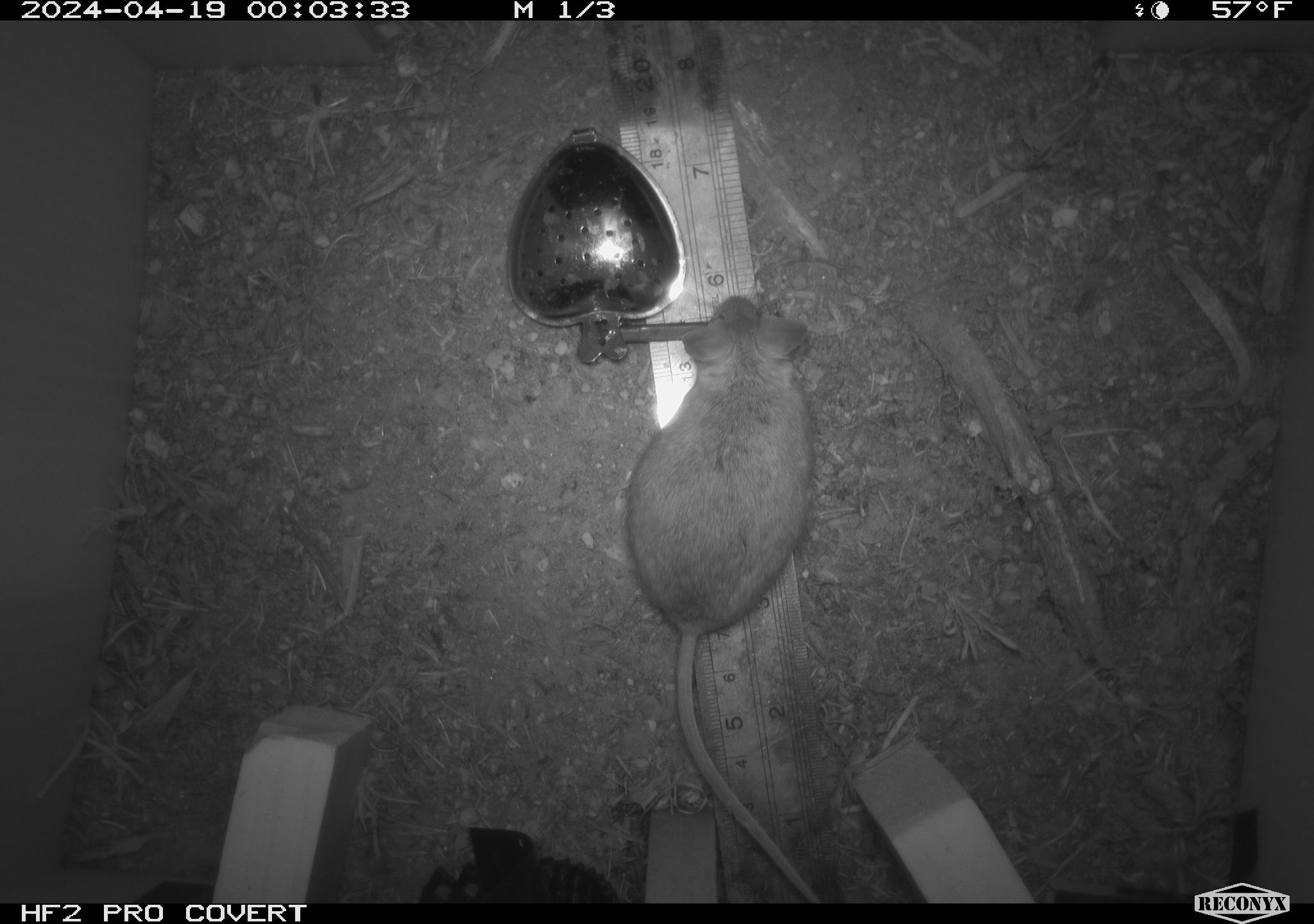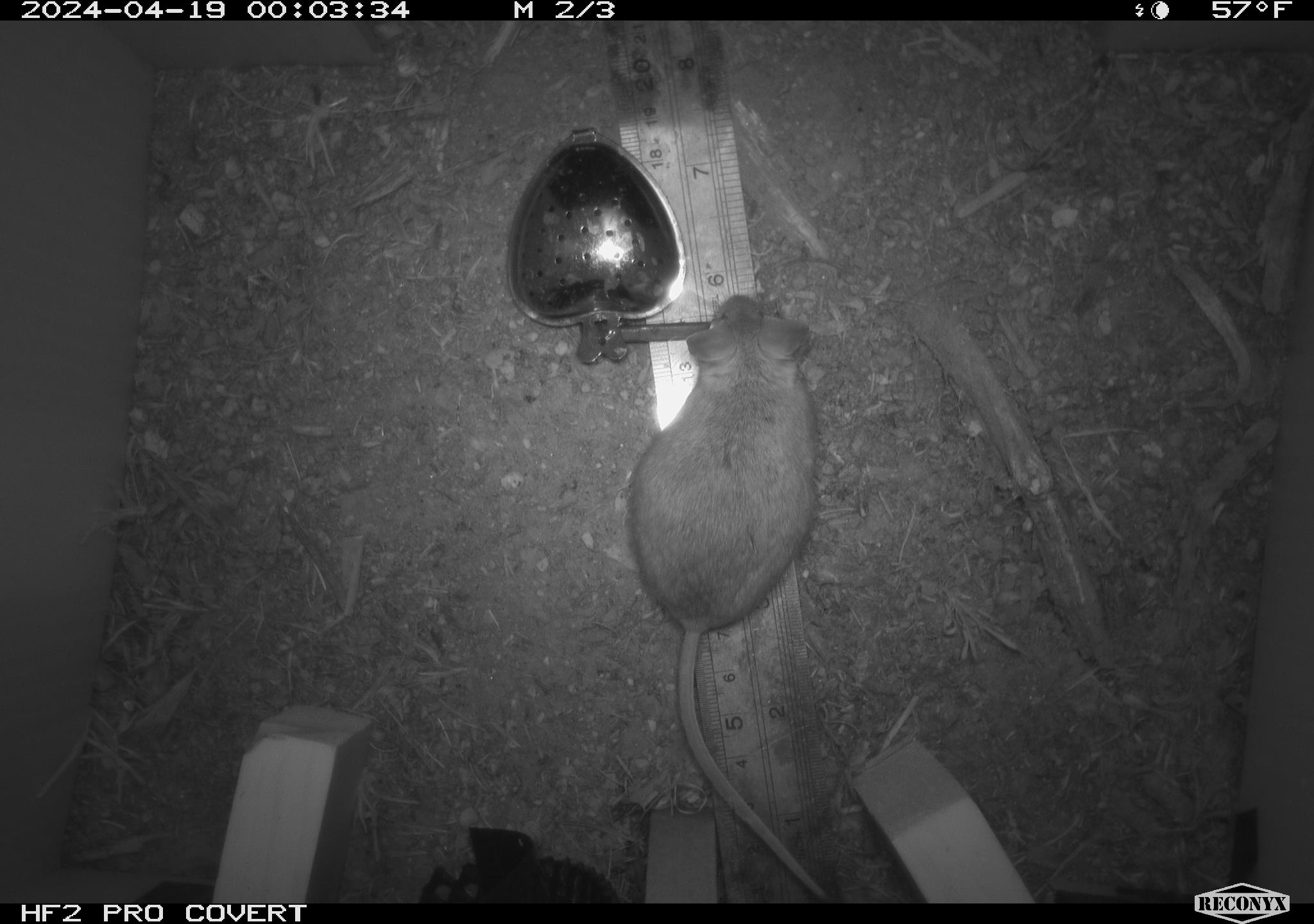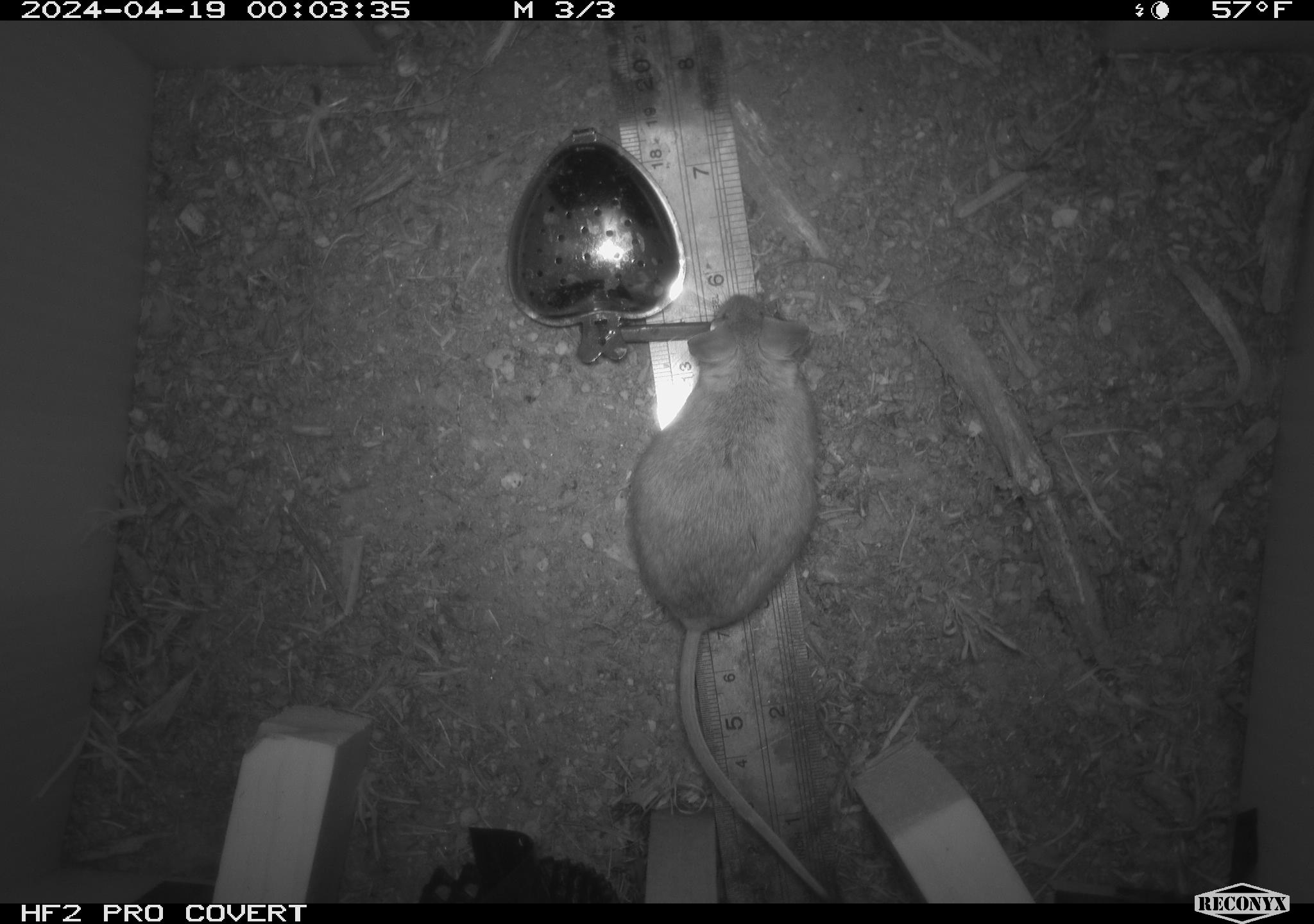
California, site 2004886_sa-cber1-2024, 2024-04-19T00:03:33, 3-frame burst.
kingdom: Animalia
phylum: Chordata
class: Mammalia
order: Rodentia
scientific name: Rodentia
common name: mouse species